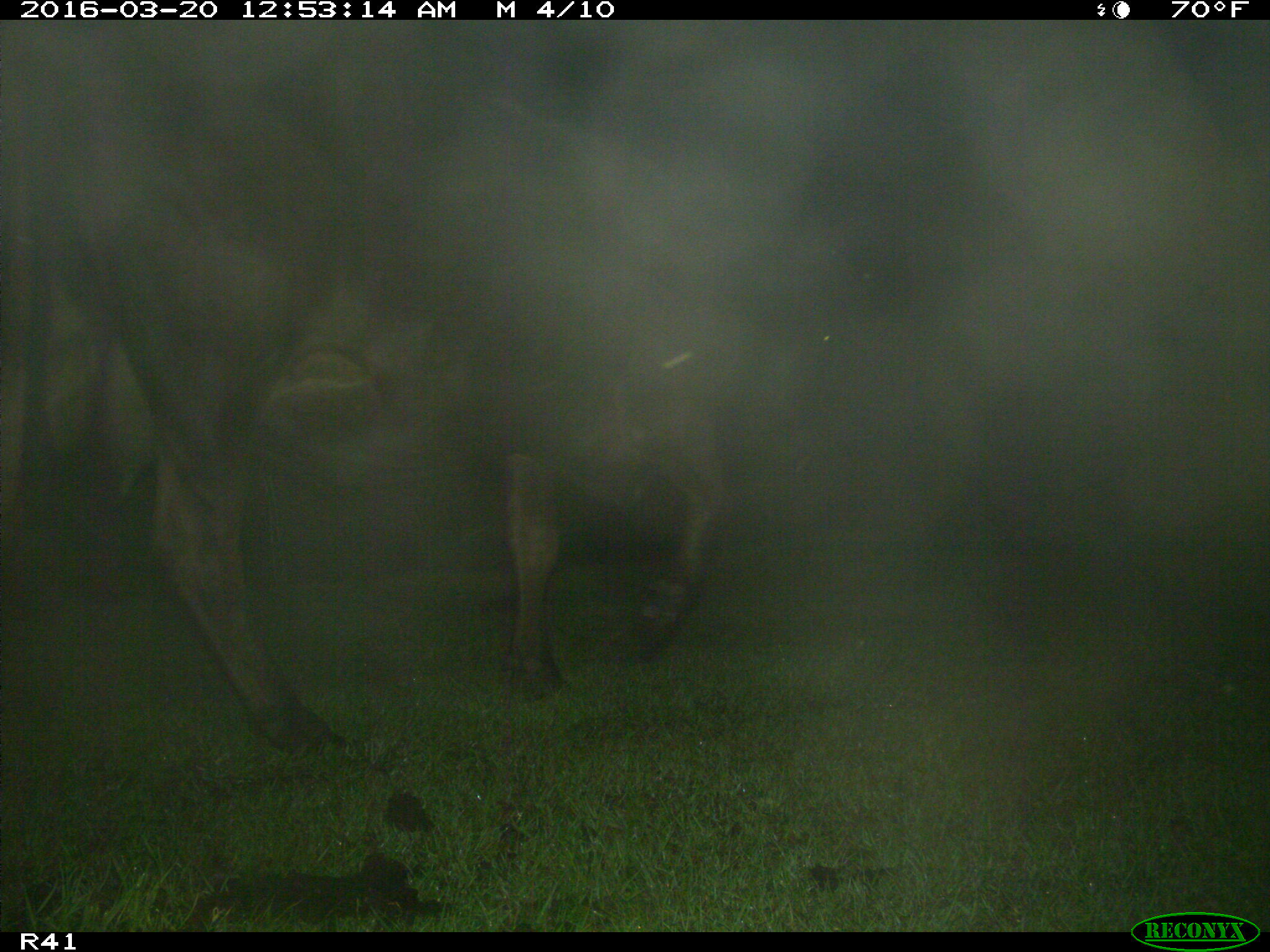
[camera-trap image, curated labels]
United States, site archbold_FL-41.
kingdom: Animalia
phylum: Chordata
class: Mammalia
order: Artiodactyla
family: Bovidae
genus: Bos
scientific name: Bos taurus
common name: domestic cow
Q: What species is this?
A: Bos taurus (domestic cow).